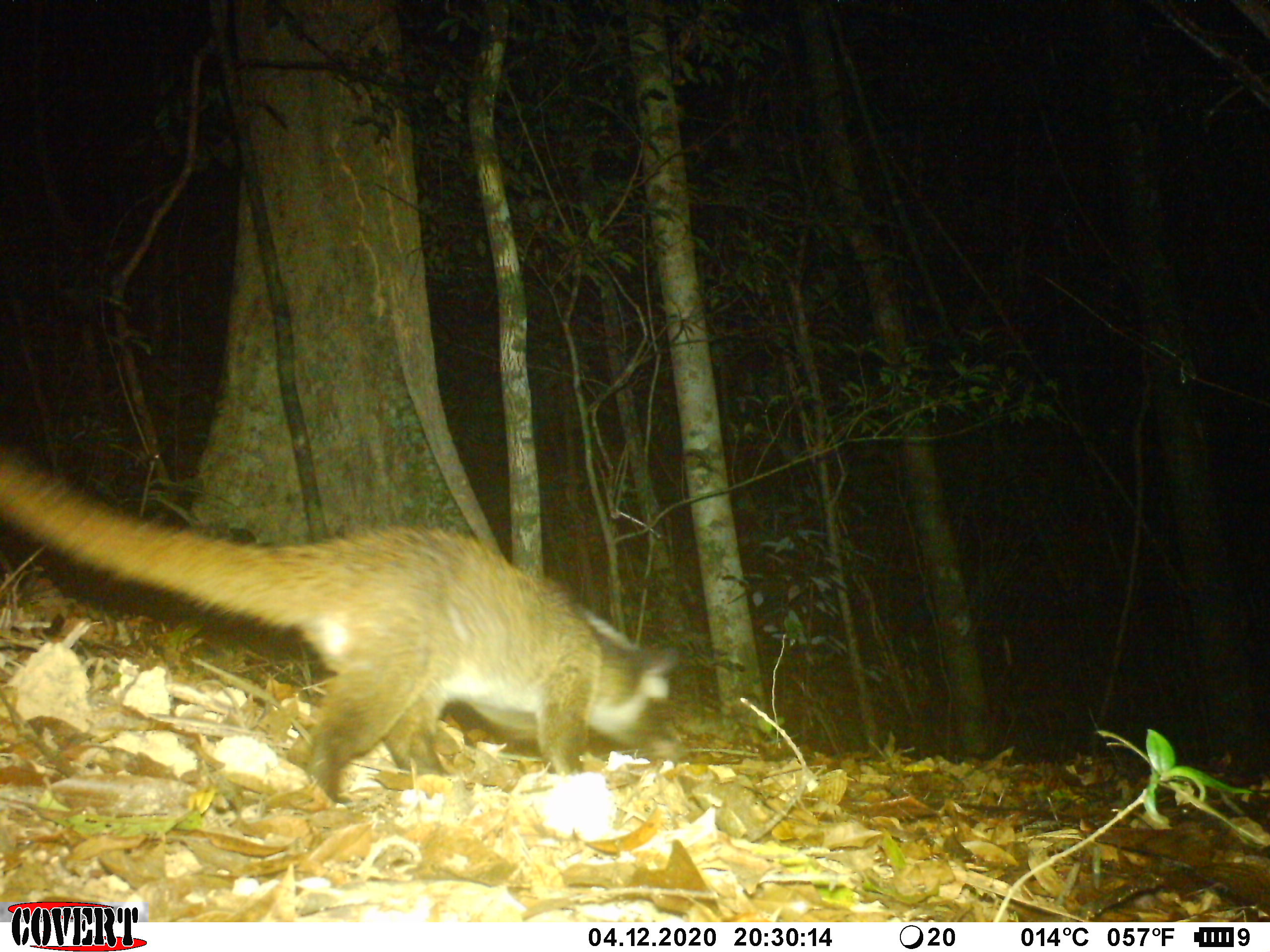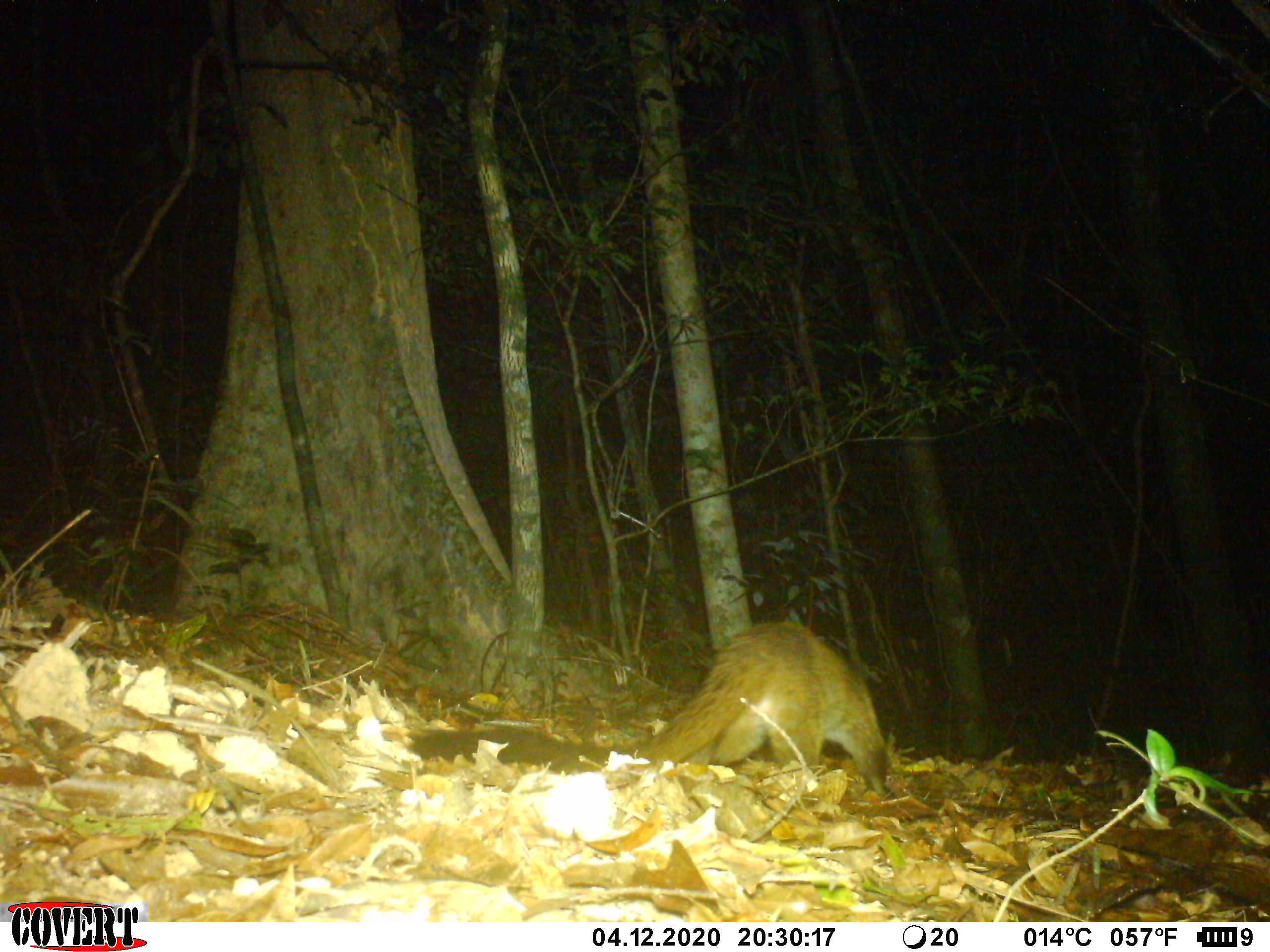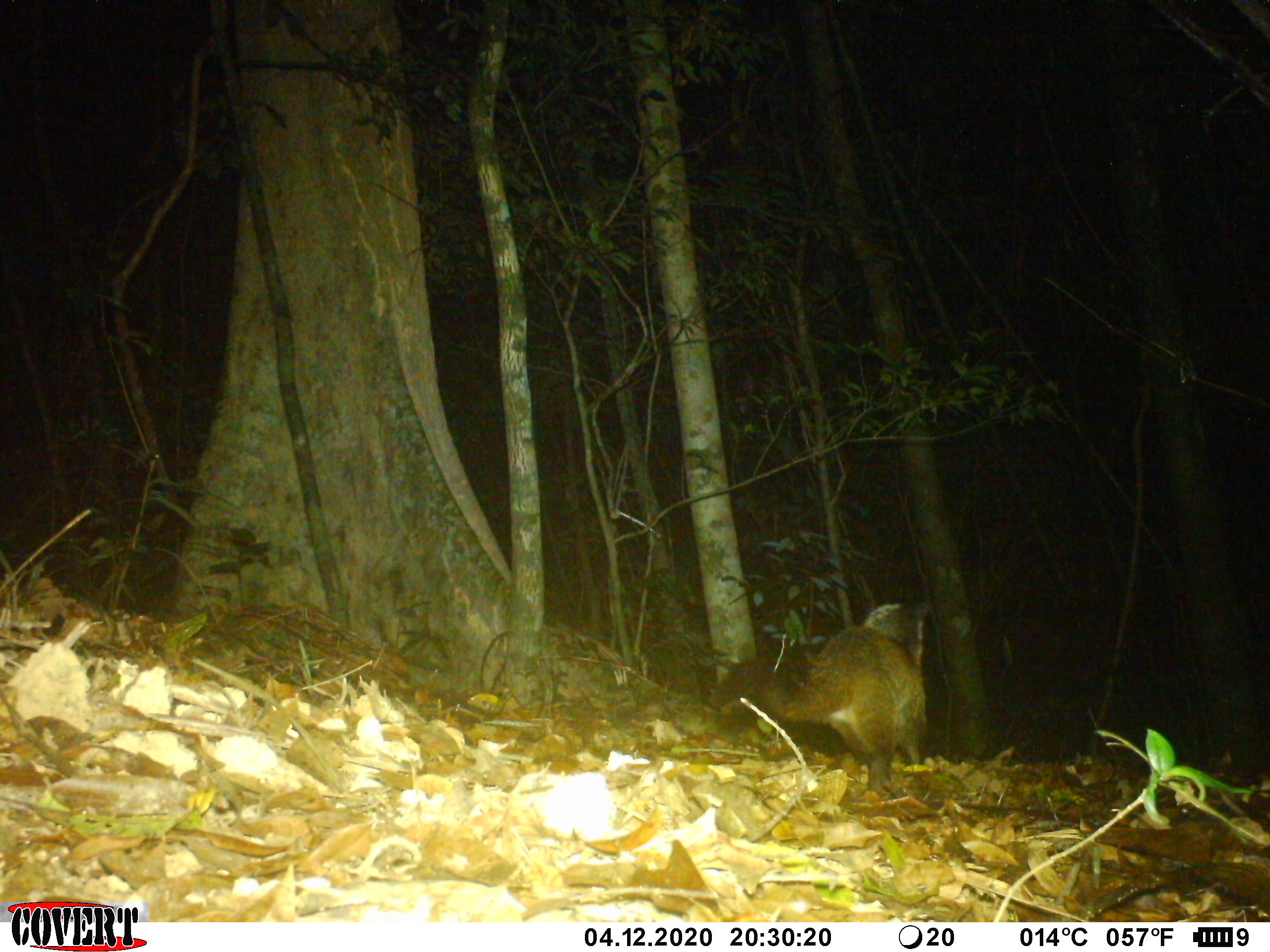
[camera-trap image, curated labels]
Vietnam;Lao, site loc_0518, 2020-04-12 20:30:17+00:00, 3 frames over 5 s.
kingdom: Animalia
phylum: Chordata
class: Mammalia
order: Carnivora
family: Viverridae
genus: Paguma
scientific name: Paguma larvata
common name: masked palm civet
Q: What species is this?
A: Masked palm civet (Paguma larvata).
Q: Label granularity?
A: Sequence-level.